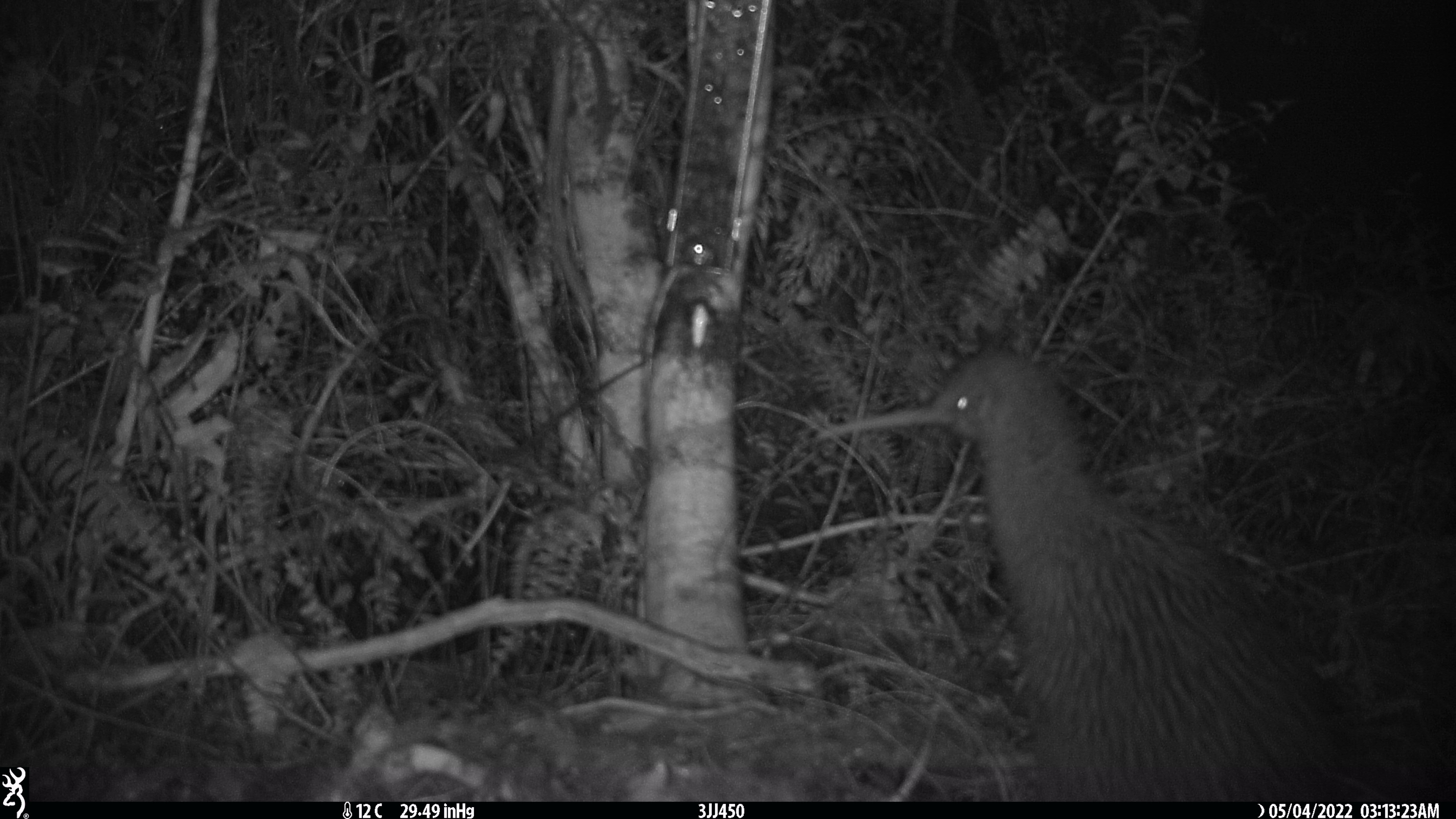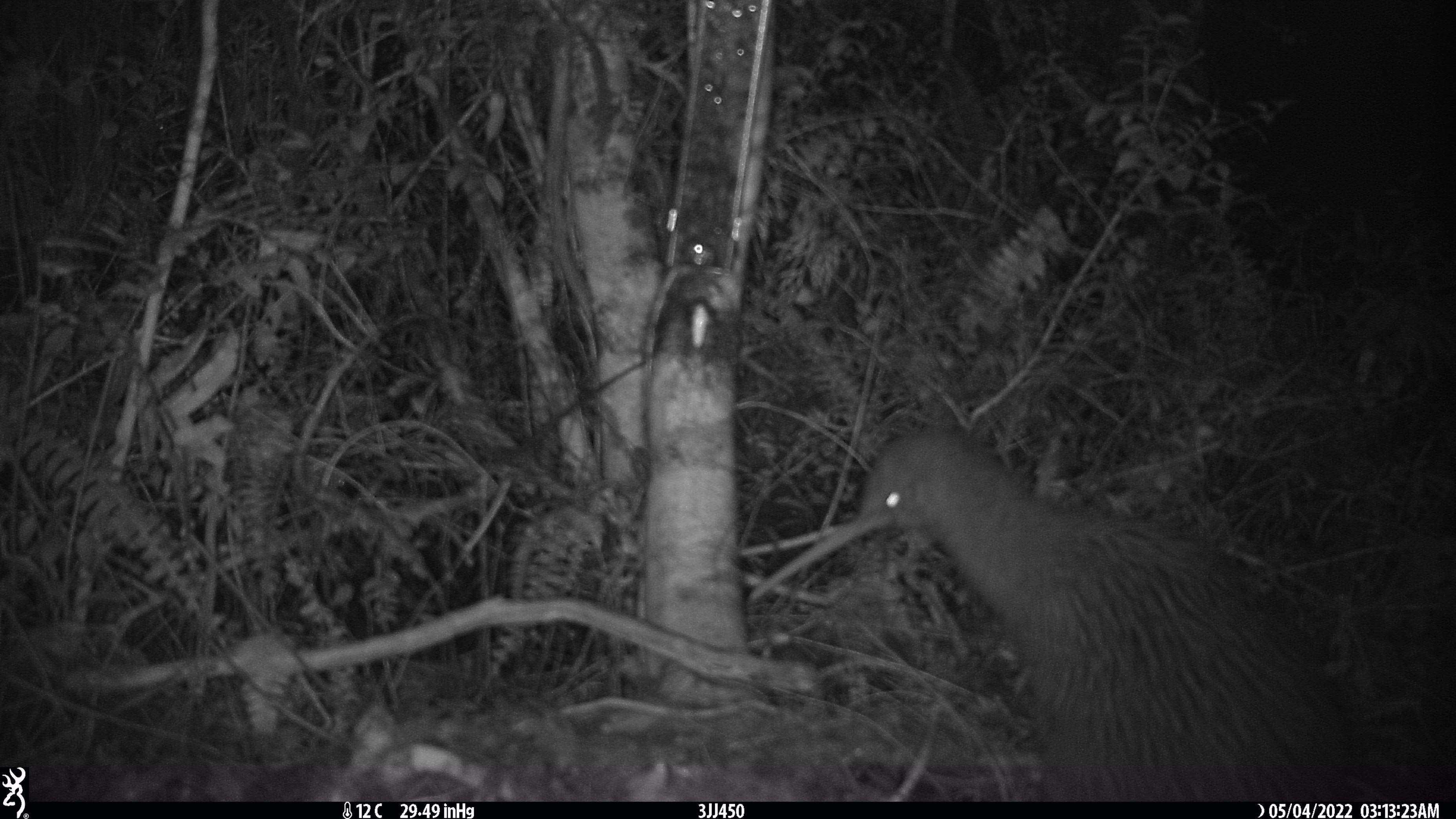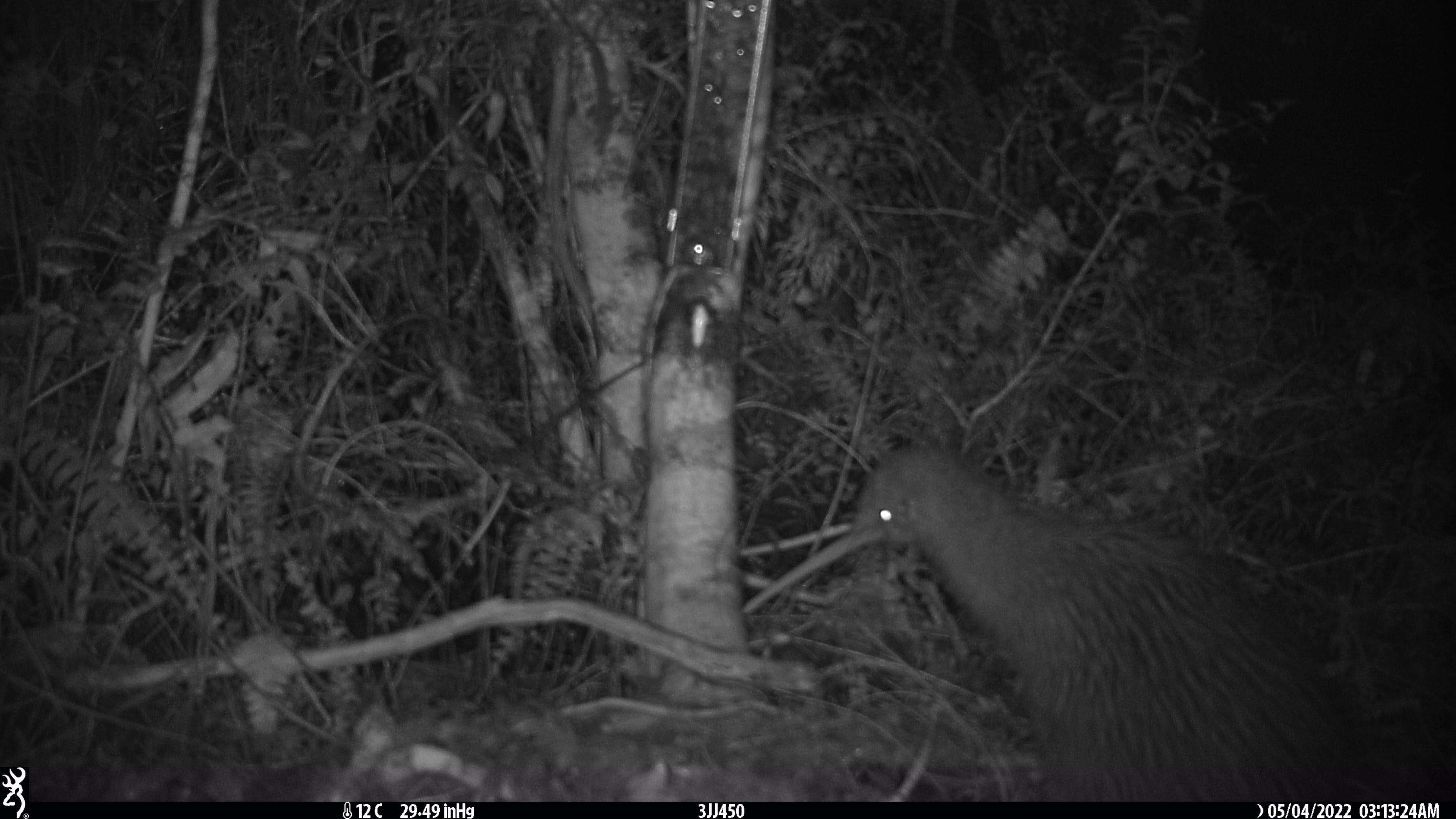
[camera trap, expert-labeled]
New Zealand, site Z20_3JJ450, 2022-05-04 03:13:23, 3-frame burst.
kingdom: Animalia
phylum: Chordata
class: Aves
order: Apterygiformes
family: Apterygidae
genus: Apteryx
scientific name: Apteryx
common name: kiwi